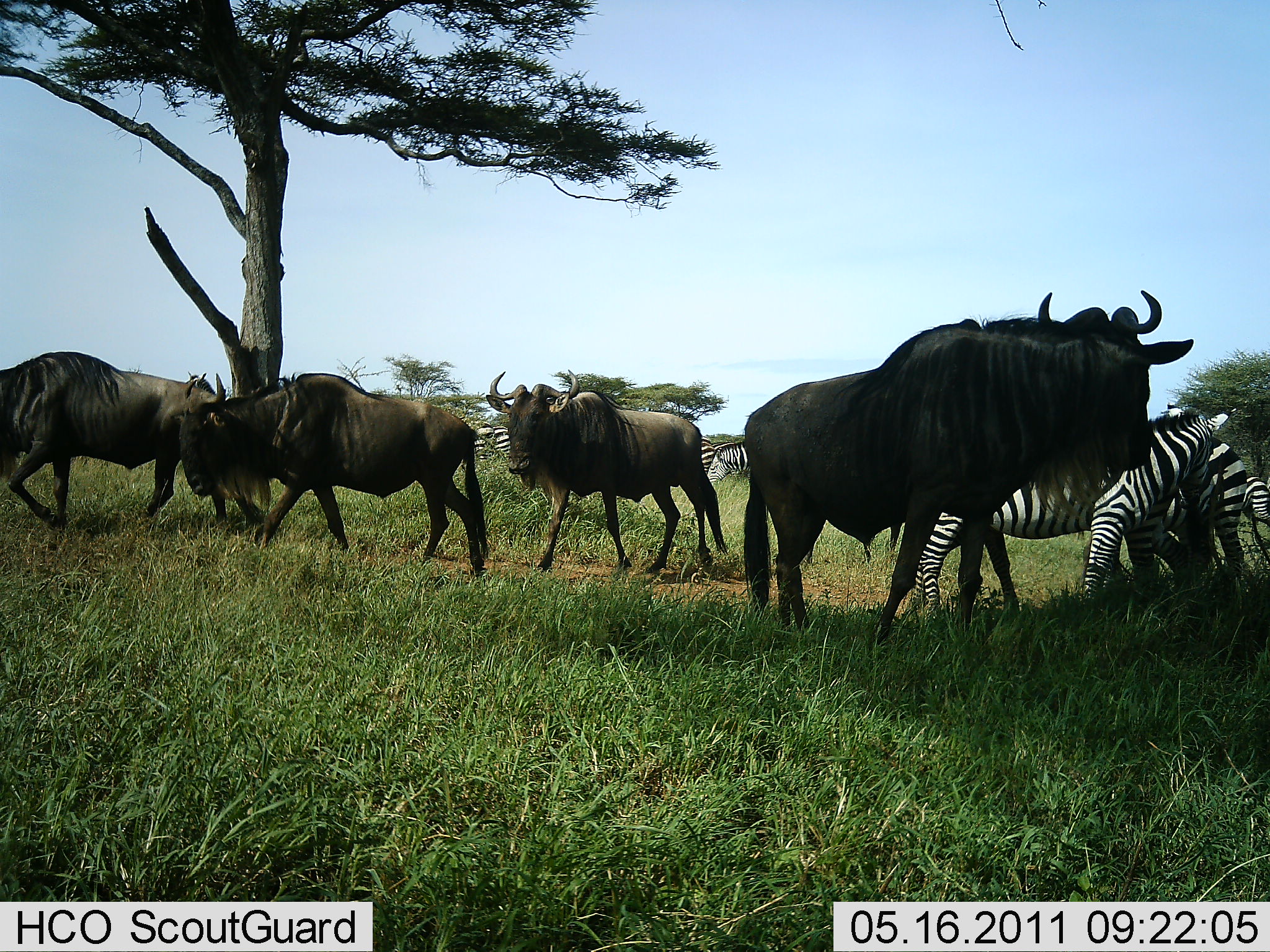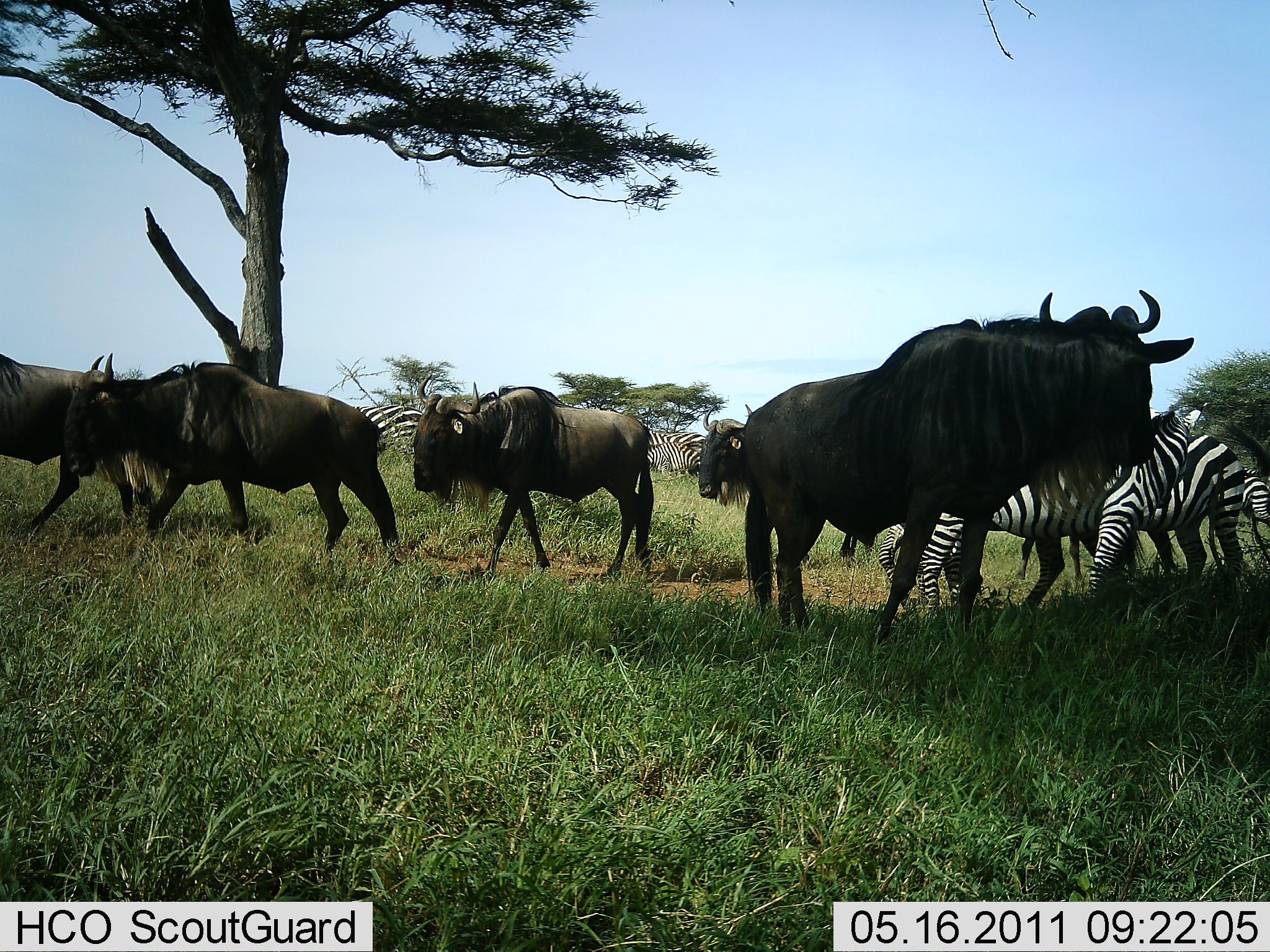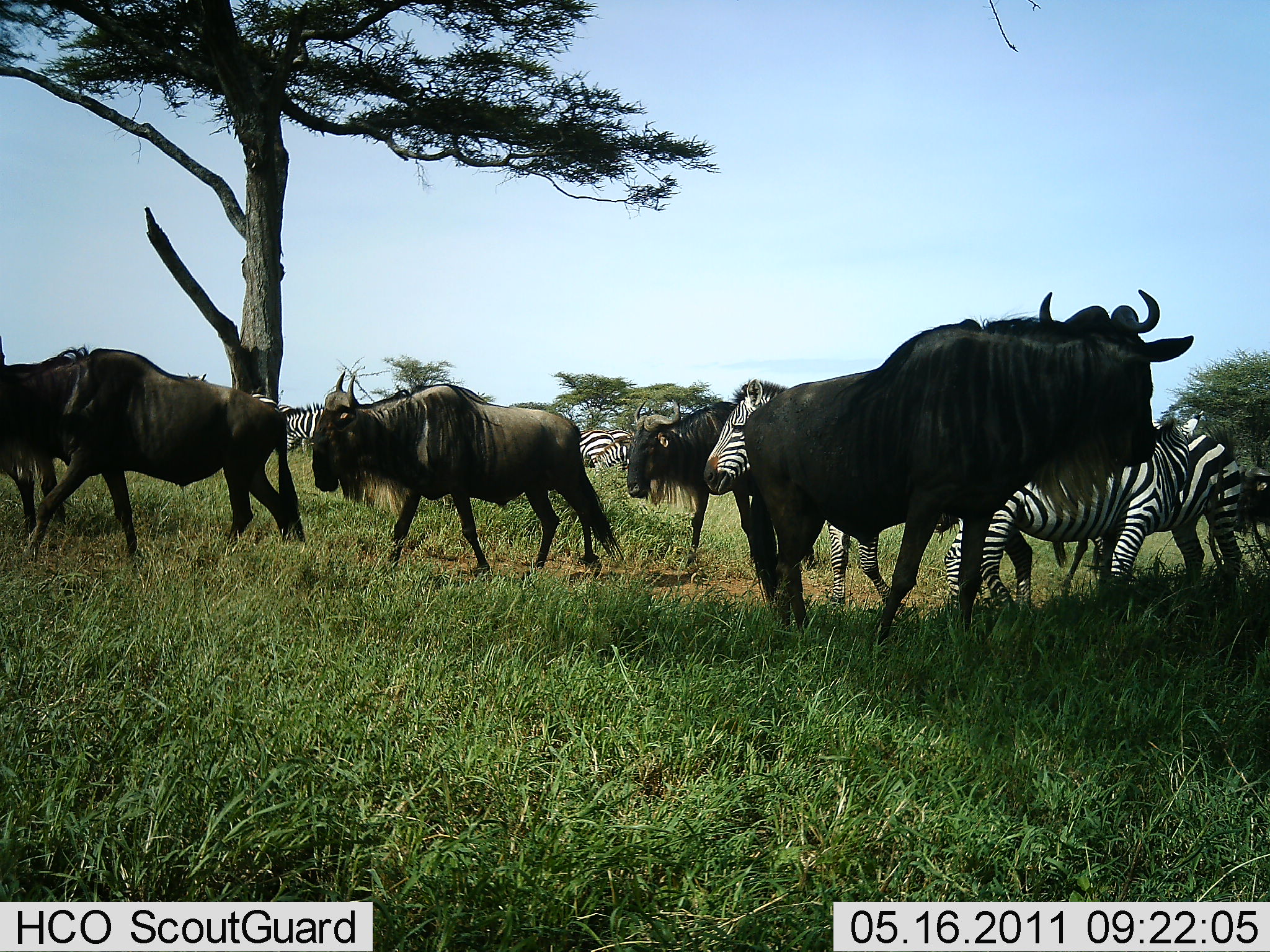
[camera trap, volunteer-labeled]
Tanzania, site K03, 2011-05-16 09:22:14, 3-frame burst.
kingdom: Animalia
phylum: Chordata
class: Mammalia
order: Artiodactyla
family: Bovidae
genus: Connochaetes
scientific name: Connochaetes taurinus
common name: blue wildebeest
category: wildebeest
Wildebeest (blue wildebeest) (Connochaetes taurinus), count 5. Behavior (volunteer vote fractions): standing 69%, resting 0%, moving 100%, interacting 0%. Young present (vote fraction): 0%. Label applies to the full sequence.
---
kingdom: Animalia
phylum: Chordata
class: Mammalia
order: Perissodactyla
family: Equidae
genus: Equus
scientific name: Equus quagga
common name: plains zebra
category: zebra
Zebra (plains zebra) (Equus quagga), count 6. Behavior (volunteer vote fractions): standing 62%, resting 0%, moving 69%, interacting 15%. Young present (vote fraction): 0%. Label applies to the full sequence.